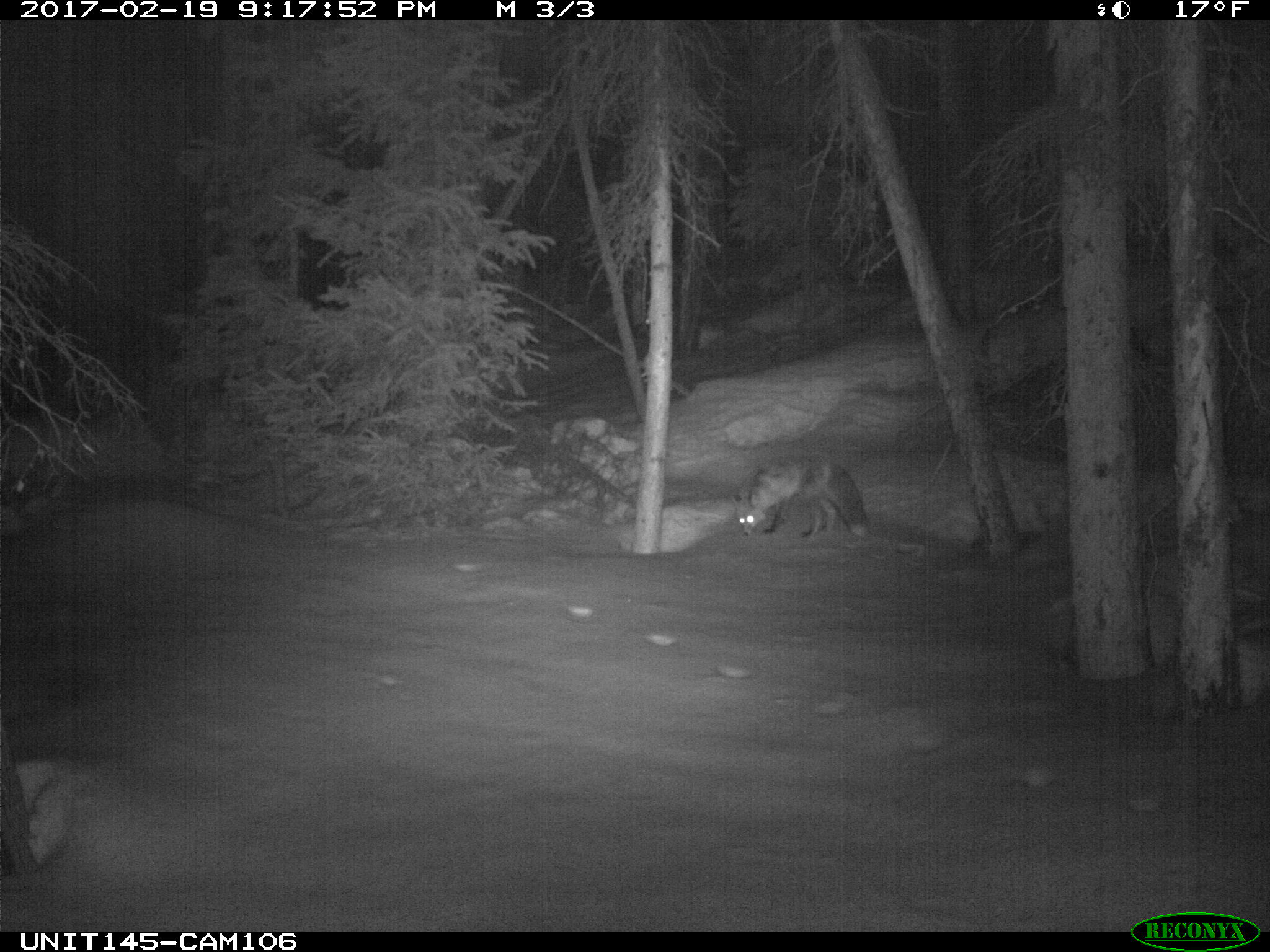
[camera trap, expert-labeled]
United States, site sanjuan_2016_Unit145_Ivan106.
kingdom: Animalia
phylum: Chordata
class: Mammalia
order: Carnivora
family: Canidae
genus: Vulpes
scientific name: Vulpes vulpes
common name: red fox